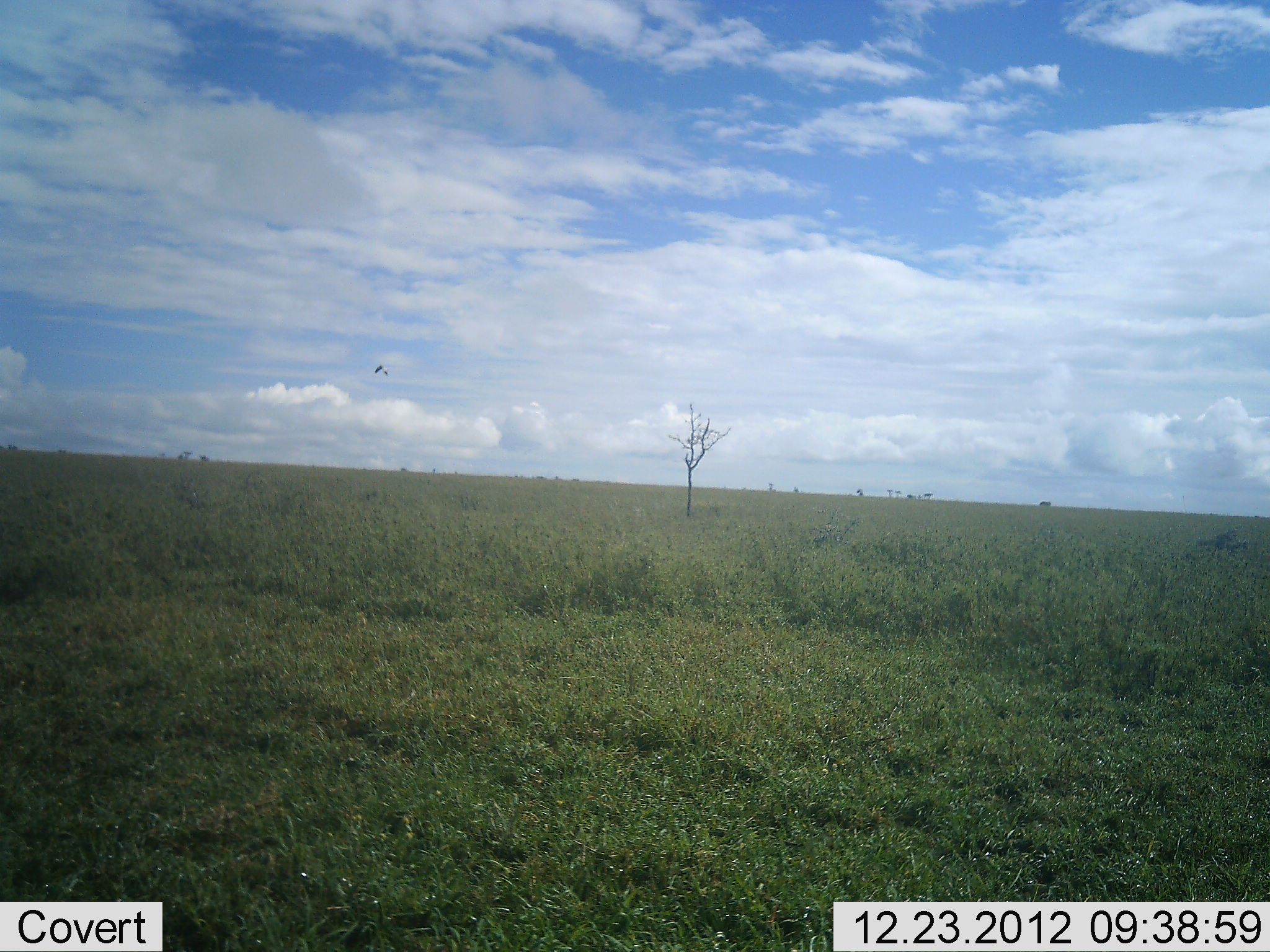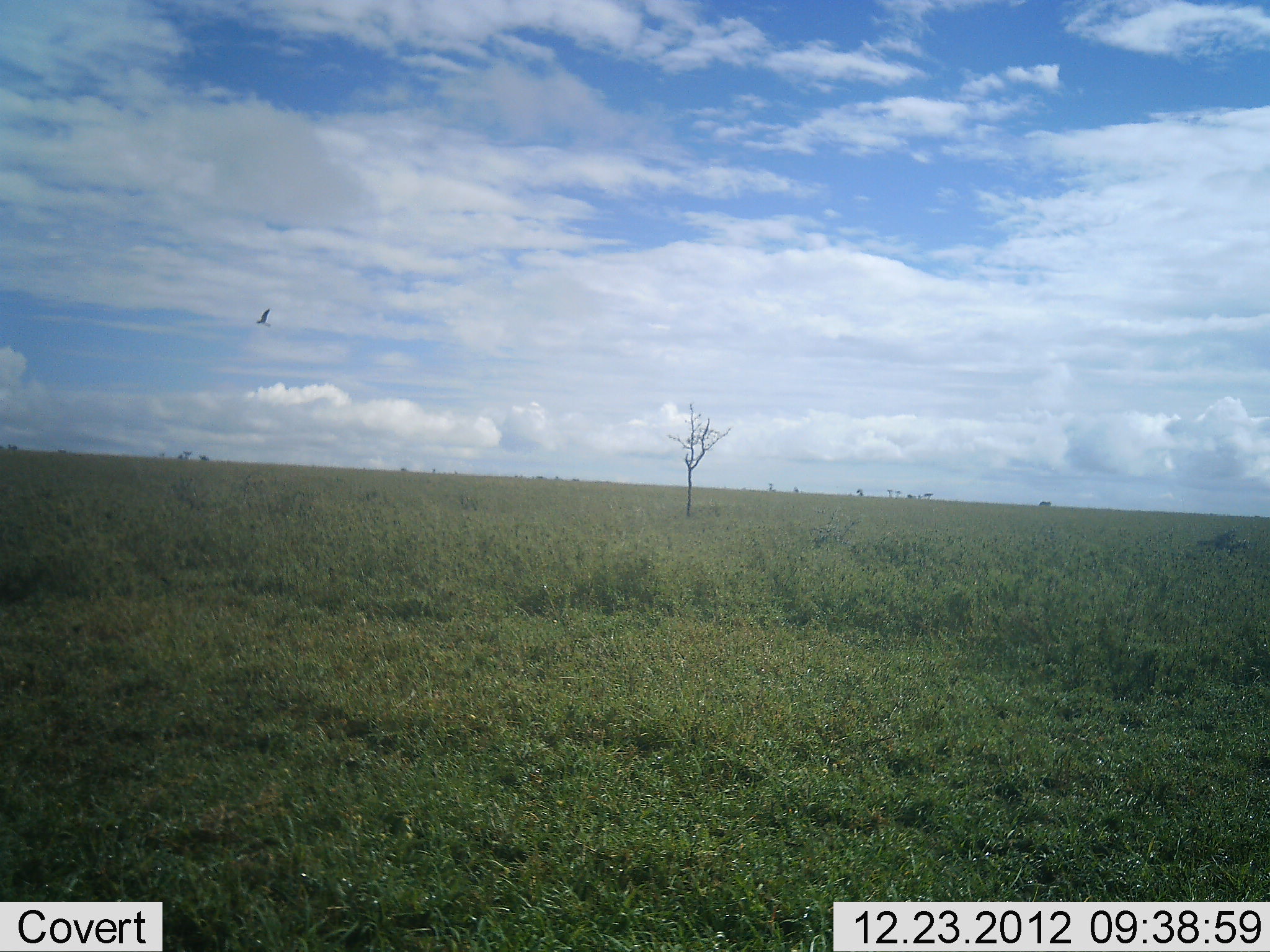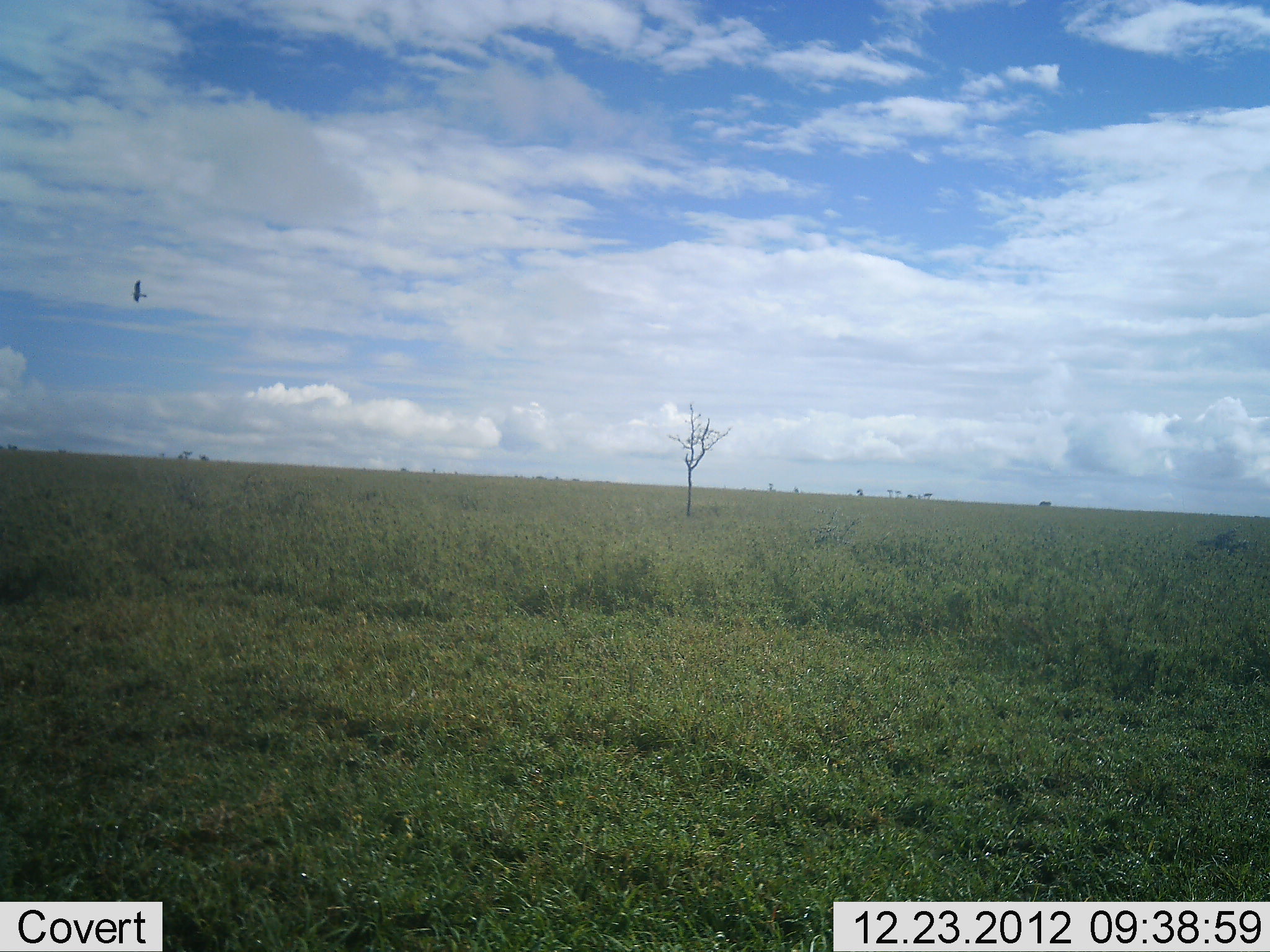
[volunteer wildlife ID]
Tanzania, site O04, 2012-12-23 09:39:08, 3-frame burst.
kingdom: Animalia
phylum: Chordata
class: Aves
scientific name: Aves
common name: bird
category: otherbird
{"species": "otherbird (bird) (Aves)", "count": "1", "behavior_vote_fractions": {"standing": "3%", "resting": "0%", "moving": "97%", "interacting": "0%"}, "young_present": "0%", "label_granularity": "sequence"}